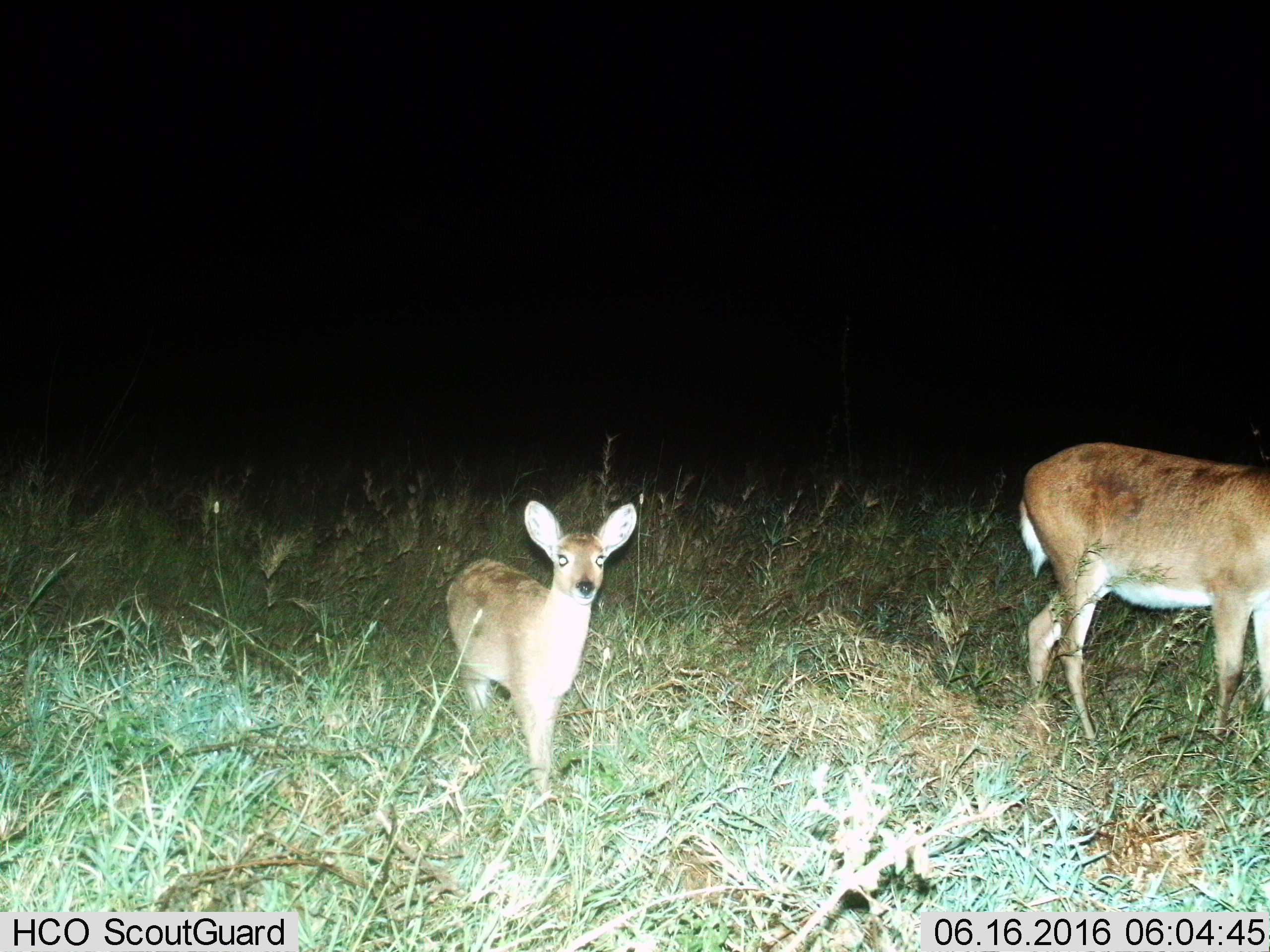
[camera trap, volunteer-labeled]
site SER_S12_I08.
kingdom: Animalia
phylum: Chordata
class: Mammalia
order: Artiodactyla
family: Bovidae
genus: Redunca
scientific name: Redunca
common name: reedbuck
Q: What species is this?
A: Reedbuck (Redunca).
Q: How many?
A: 2.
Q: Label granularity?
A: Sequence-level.